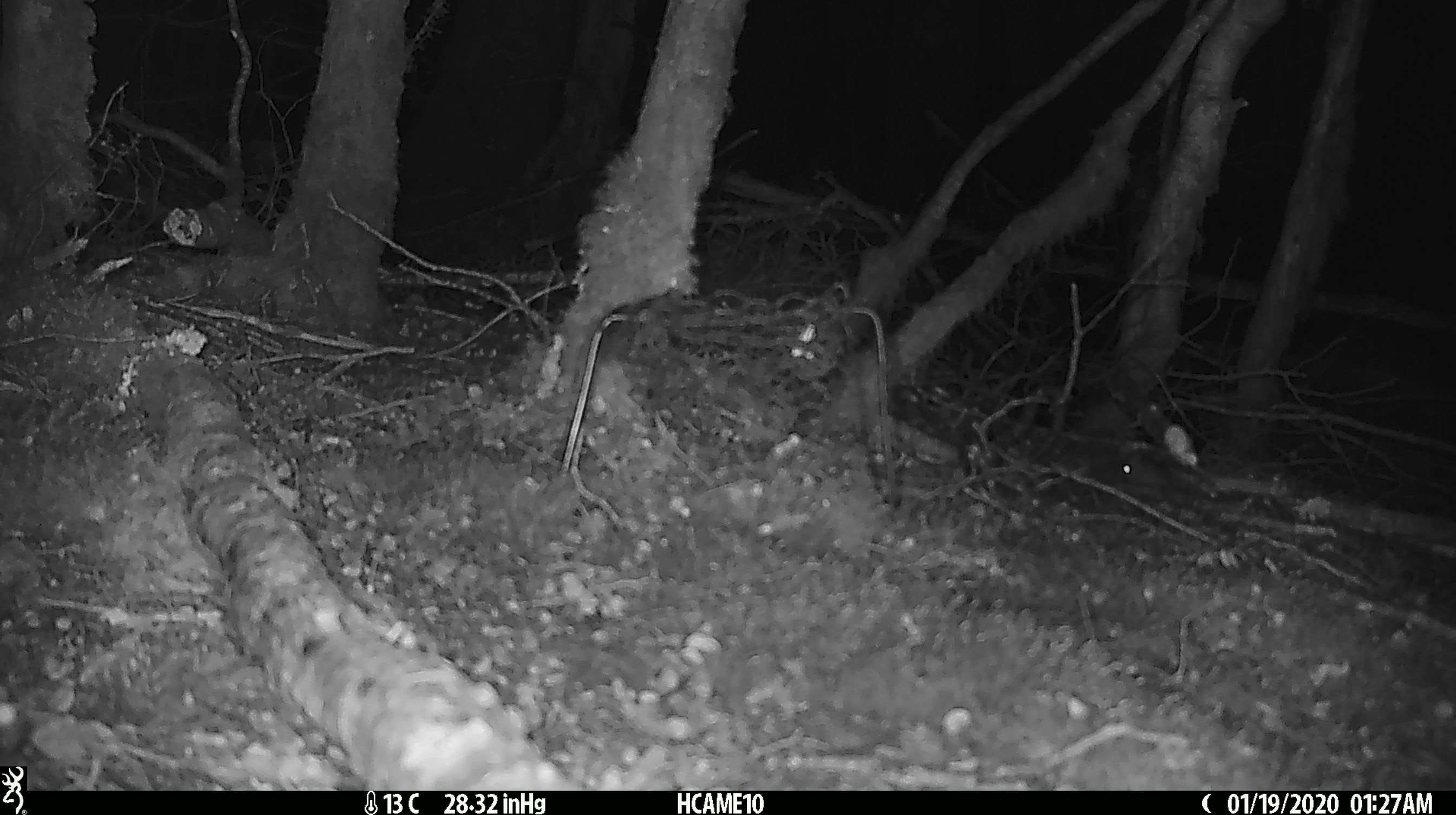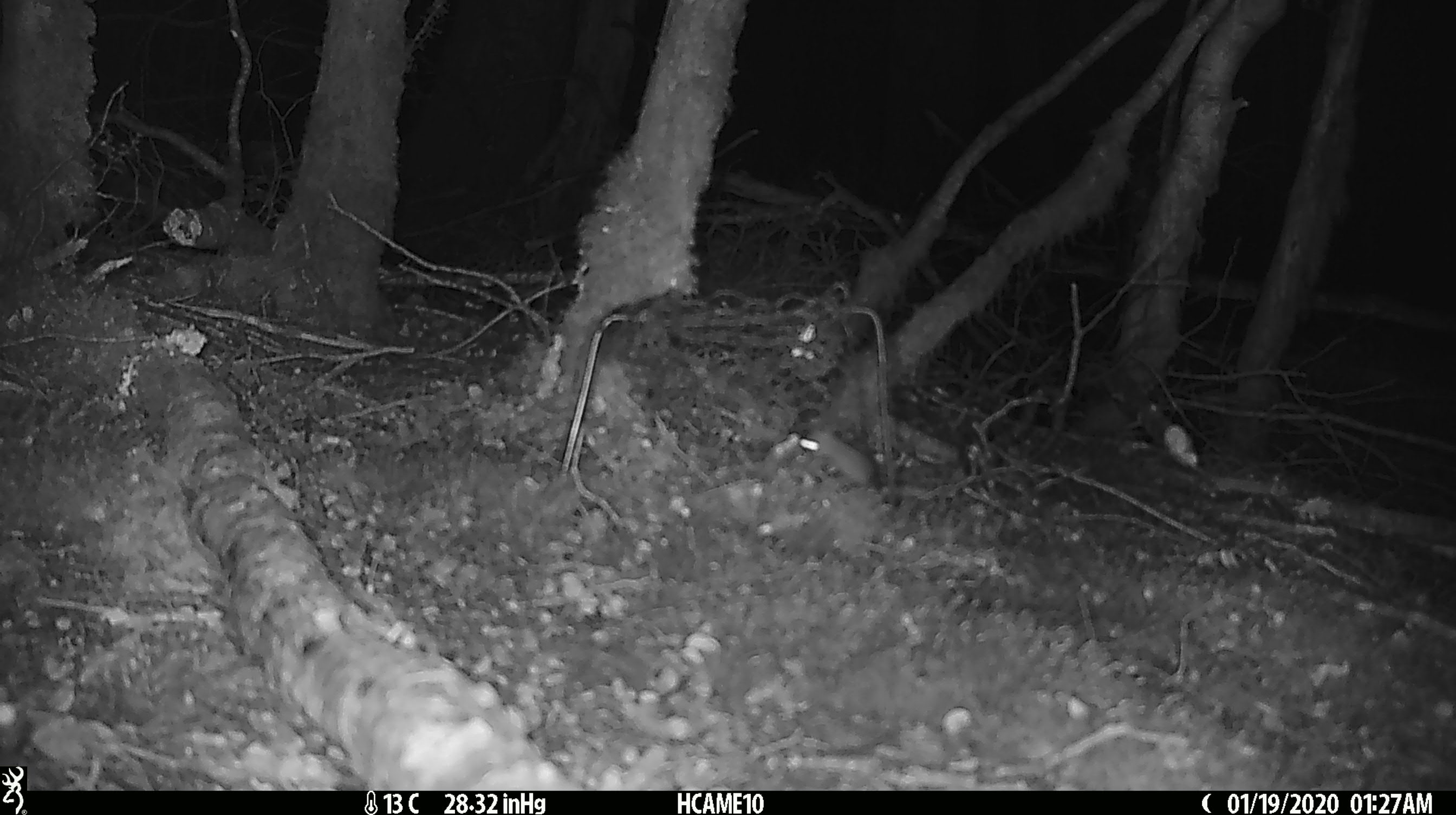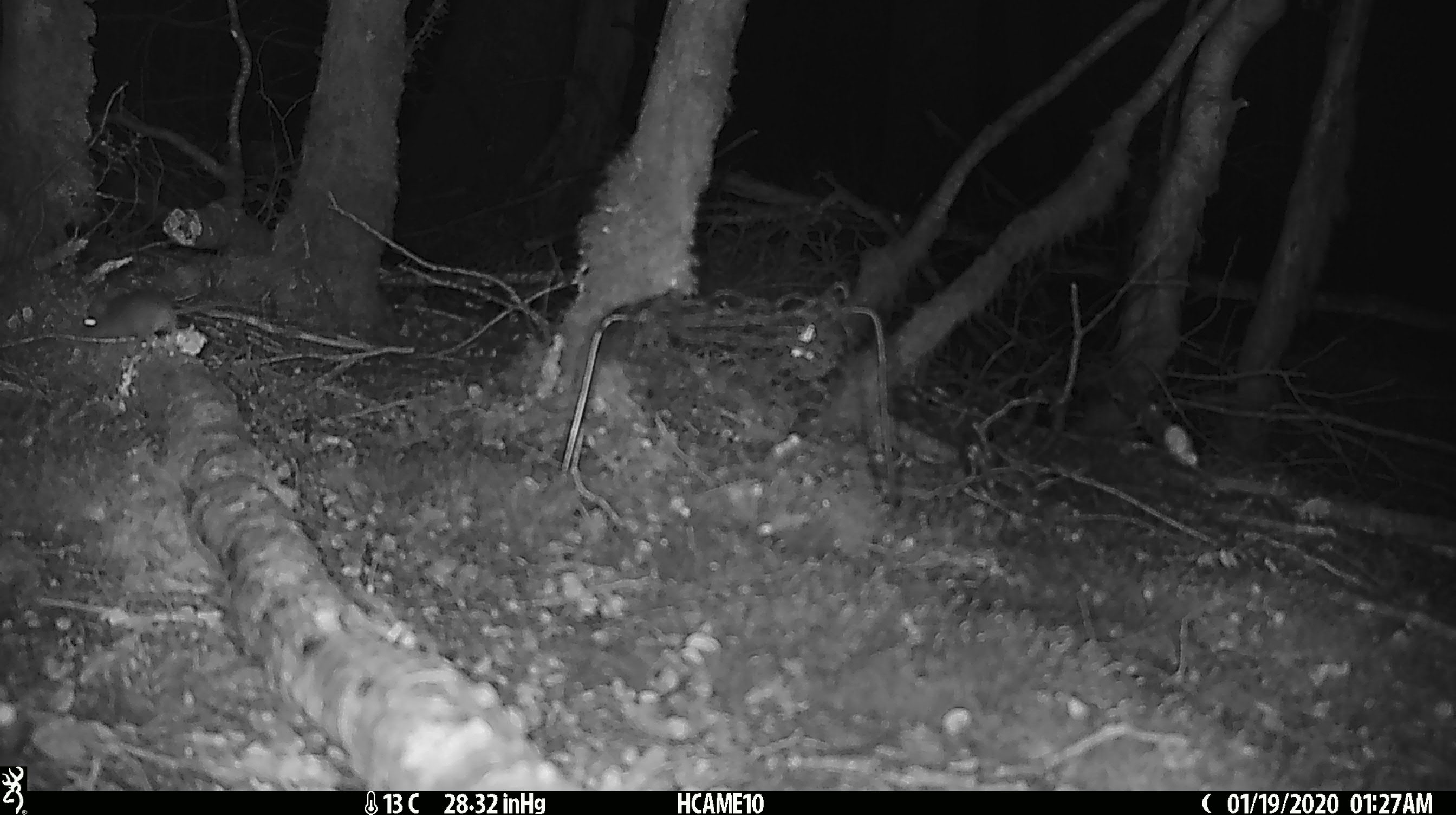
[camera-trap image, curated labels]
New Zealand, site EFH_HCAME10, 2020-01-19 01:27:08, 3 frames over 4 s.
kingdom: Animalia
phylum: Chordata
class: Mammalia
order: Rodentia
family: Muridae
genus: Mus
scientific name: Mus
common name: mouse